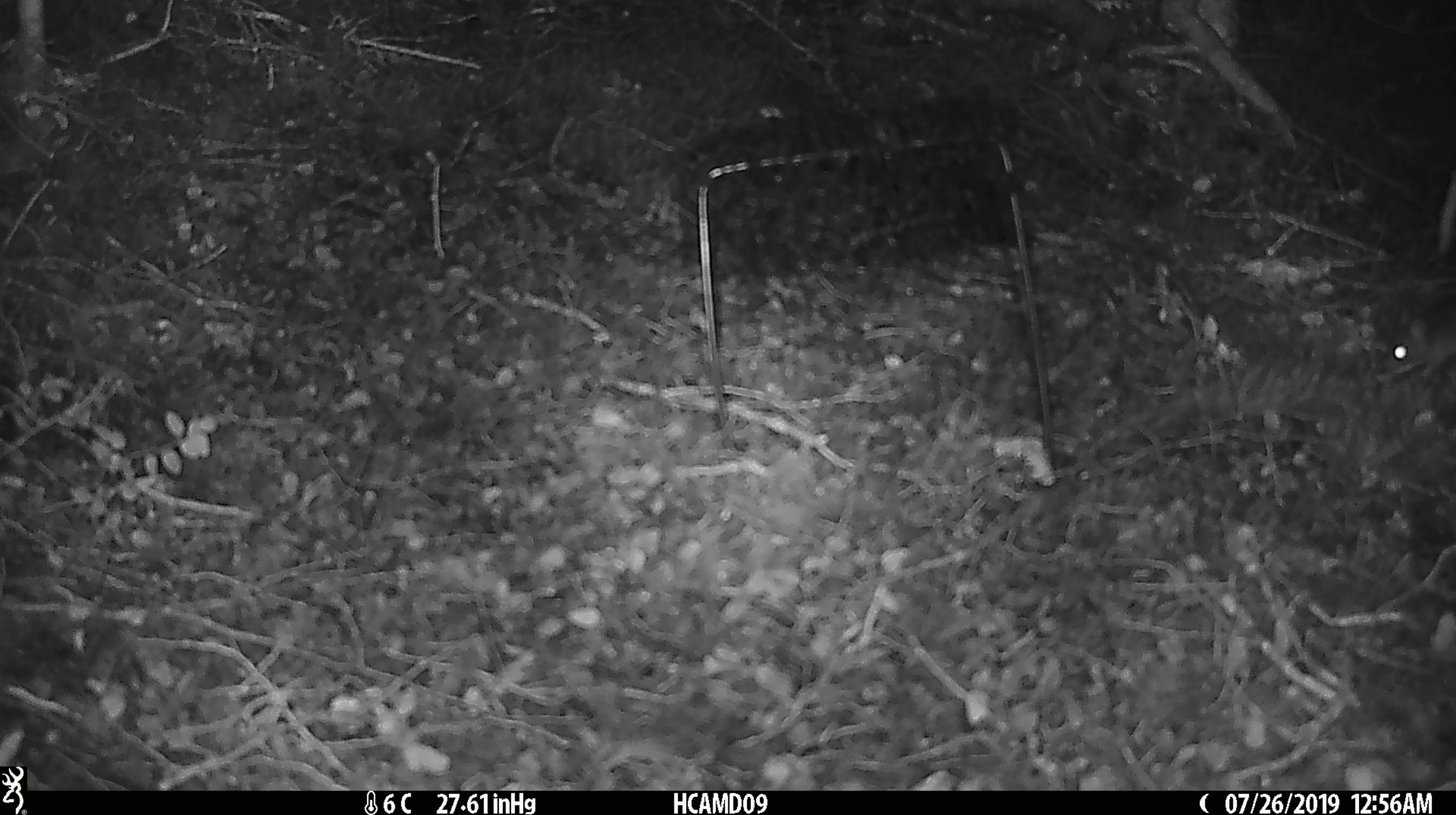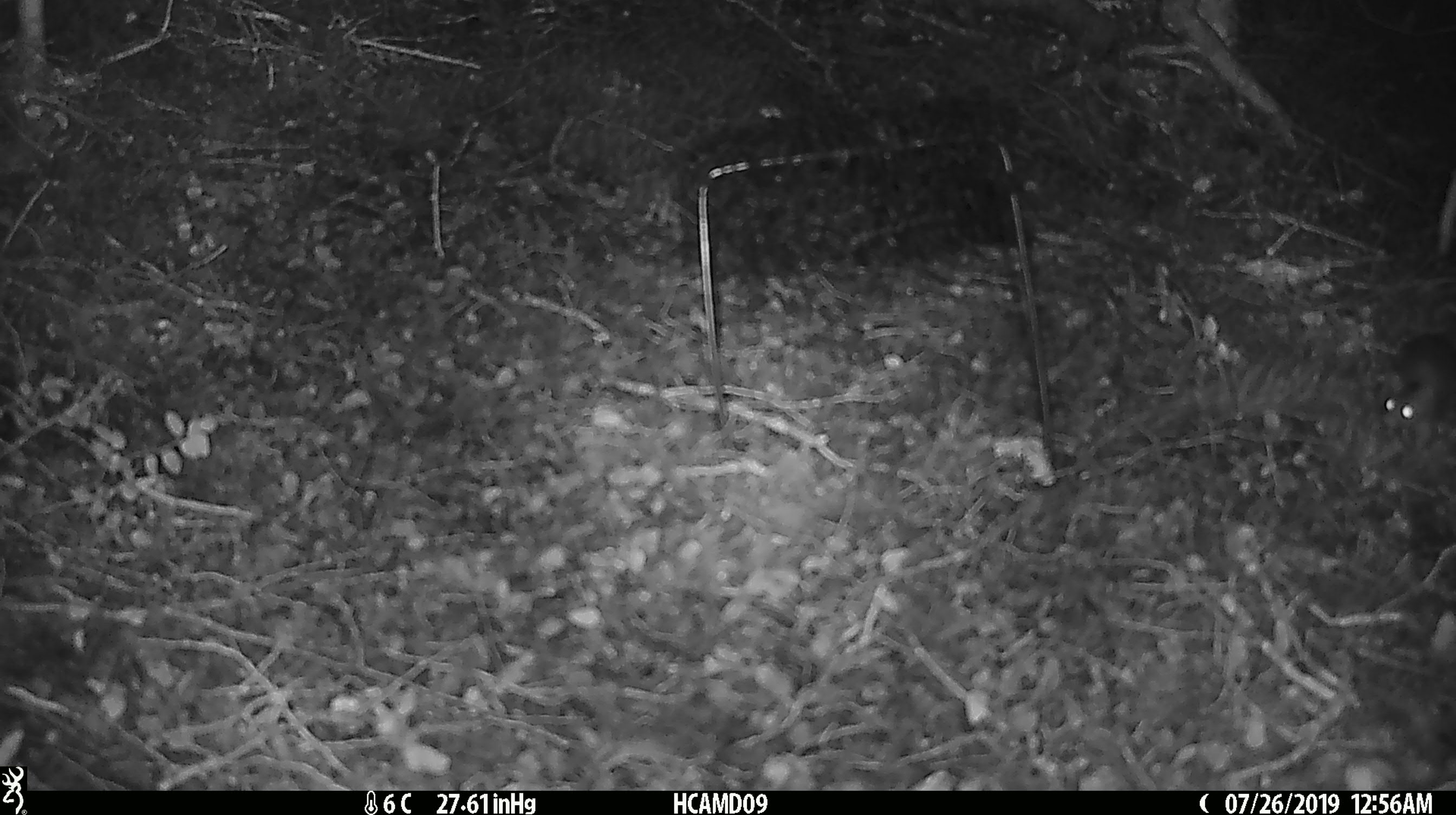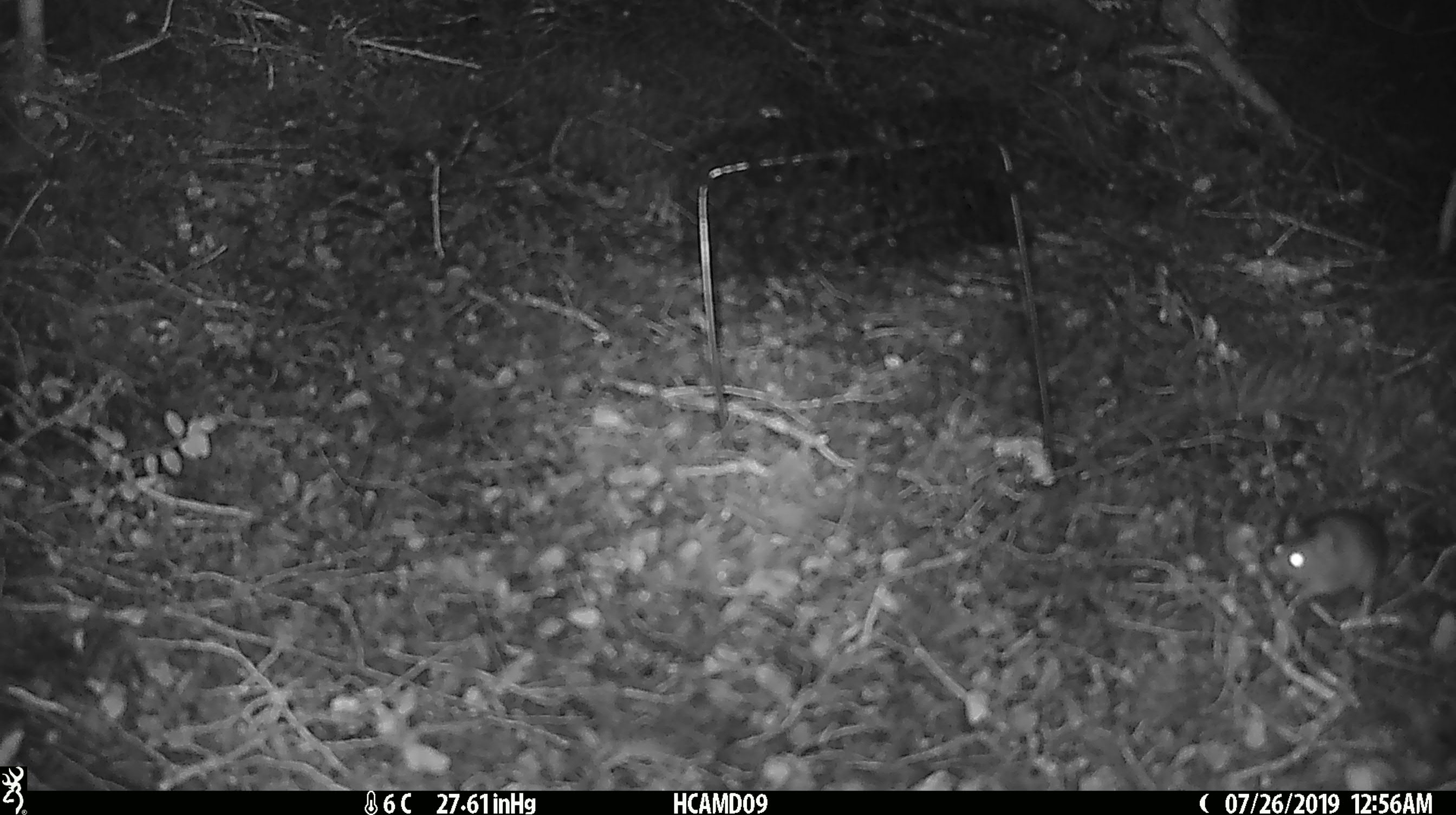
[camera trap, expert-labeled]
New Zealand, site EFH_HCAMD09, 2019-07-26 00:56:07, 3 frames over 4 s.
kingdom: Animalia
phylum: Chordata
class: Mammalia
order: Rodentia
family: Muridae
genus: Mus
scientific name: Mus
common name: mouse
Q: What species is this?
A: Mouse (Mus).